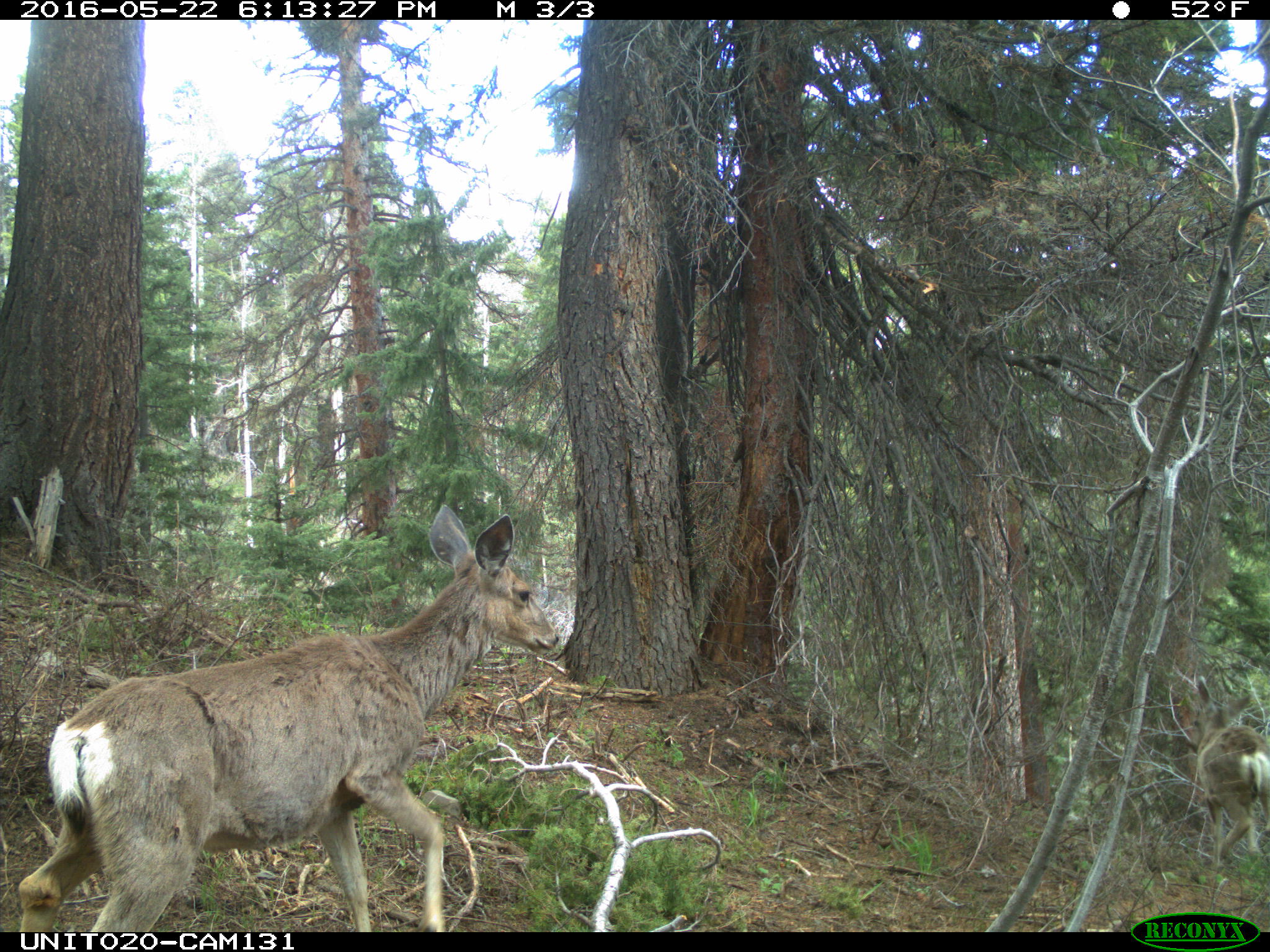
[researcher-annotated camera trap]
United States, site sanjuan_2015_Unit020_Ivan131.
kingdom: Animalia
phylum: Chordata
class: Mammalia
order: Artiodactyla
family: Cervidae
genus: Odocoileus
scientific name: Odocoileus hemionus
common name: mule deer